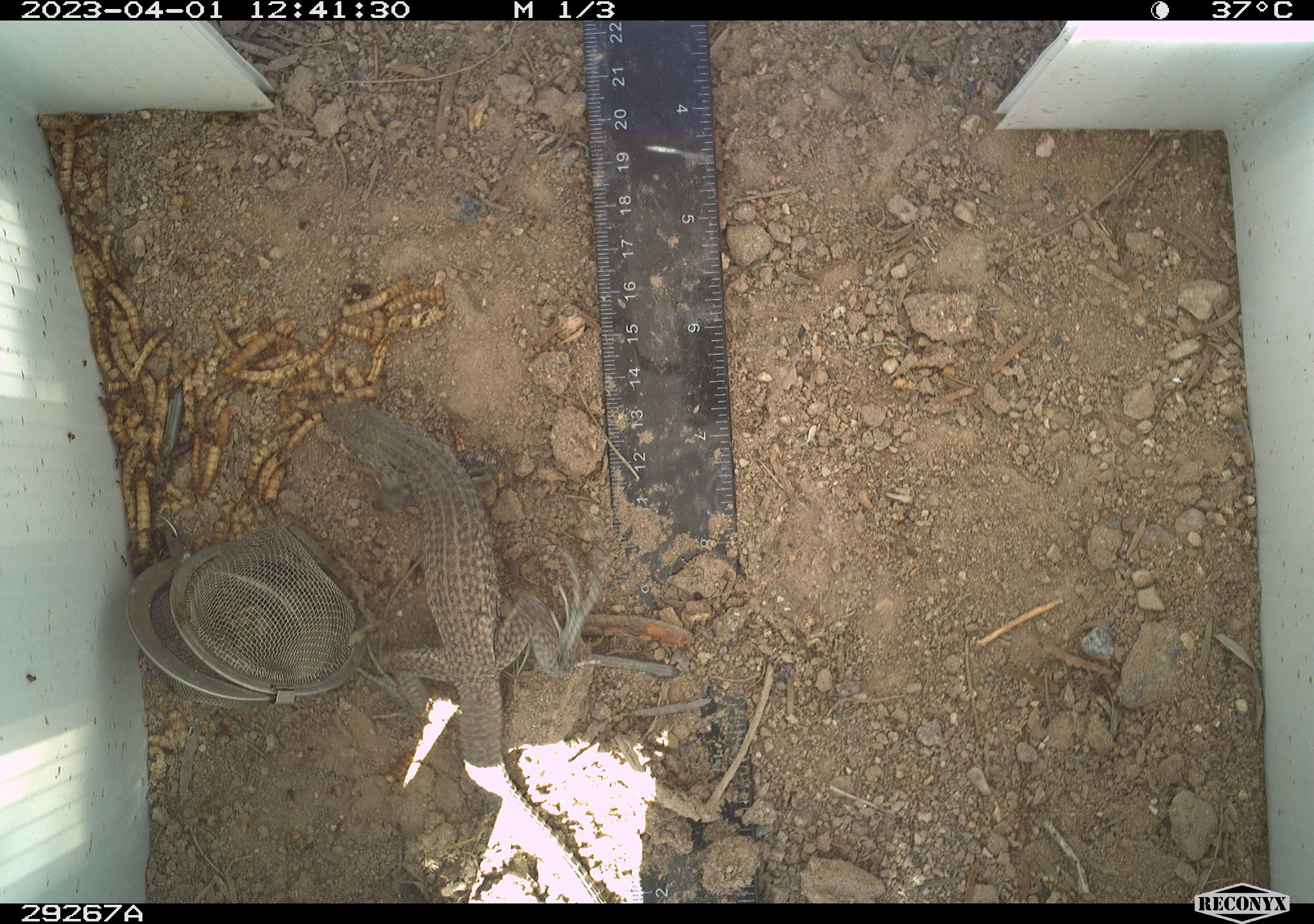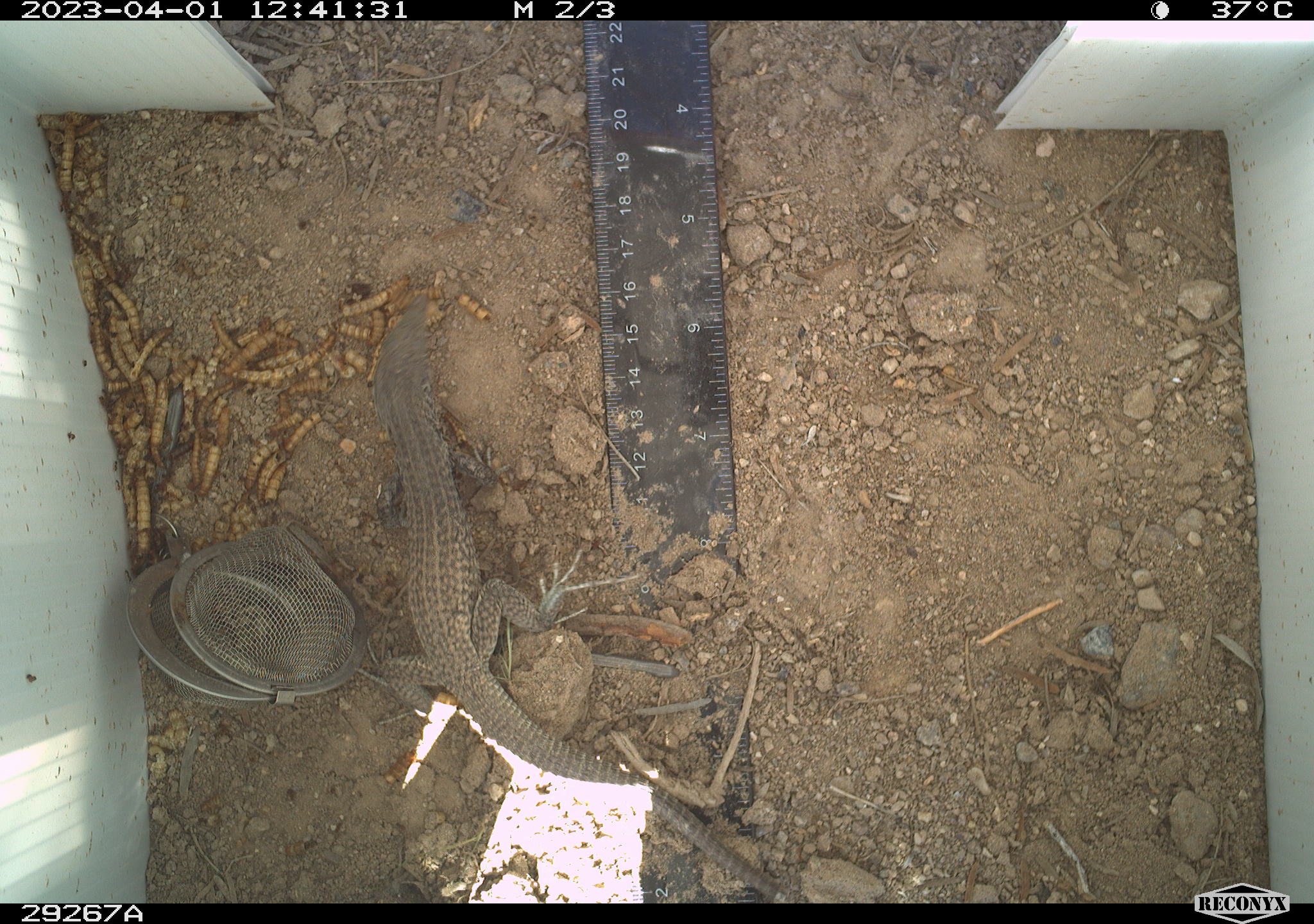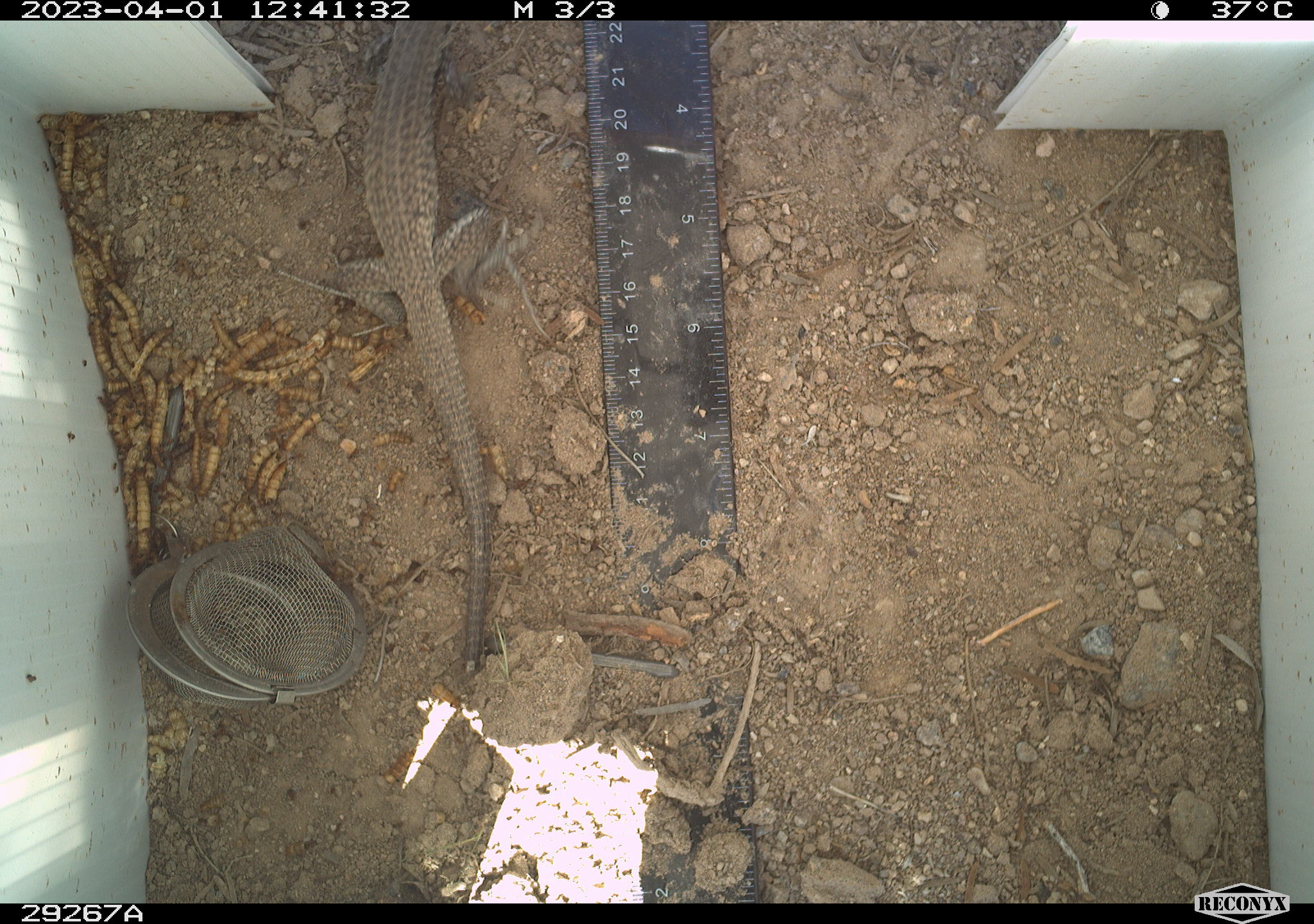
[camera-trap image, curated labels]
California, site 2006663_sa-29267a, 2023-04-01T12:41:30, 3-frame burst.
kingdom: Animalia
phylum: Chordata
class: Reptilia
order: Squamata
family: Teiidae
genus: Aspidoscelis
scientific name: Aspidoscelis tigris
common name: western whiptail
Western whiptail (Aspidoscelis tigris).